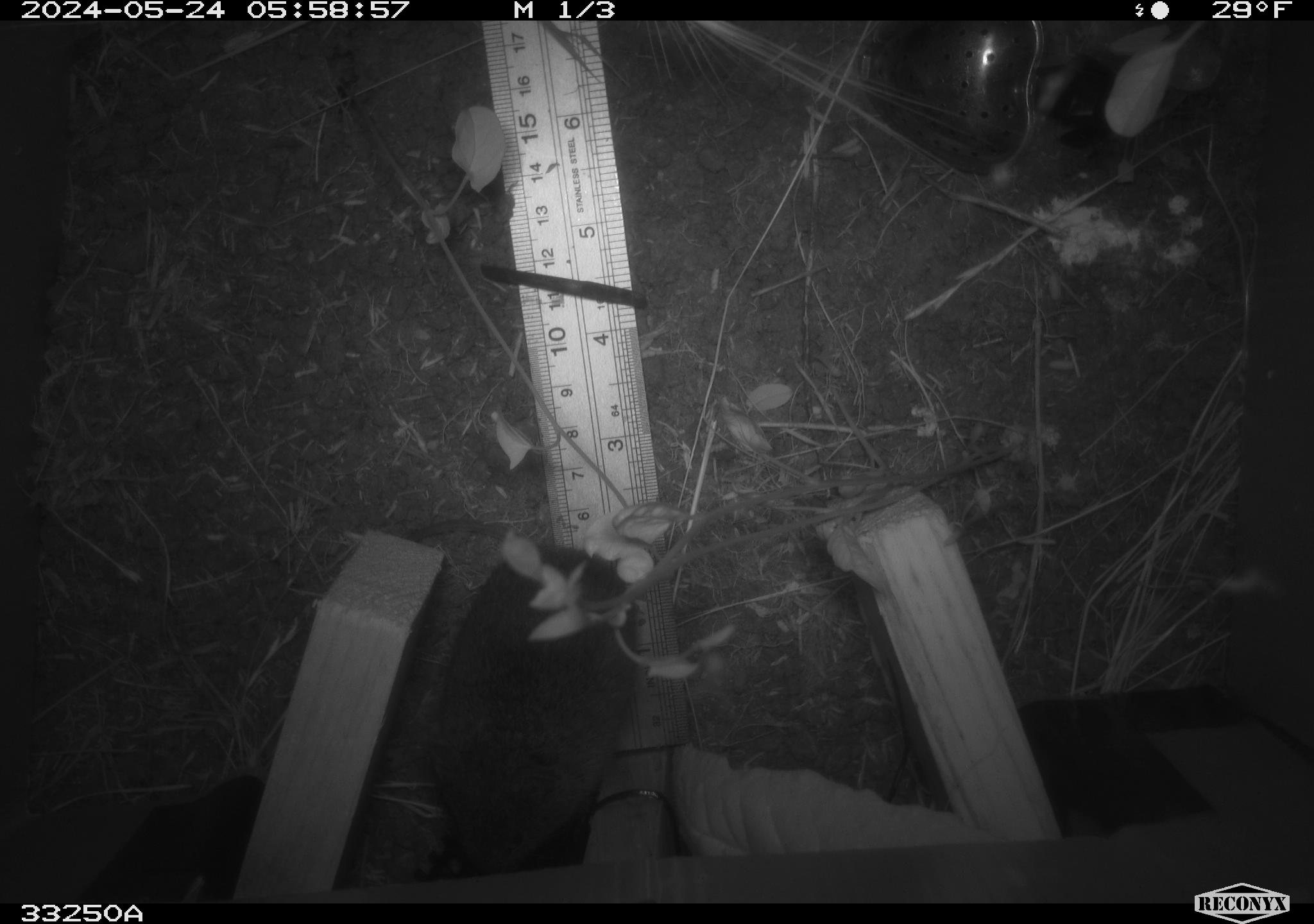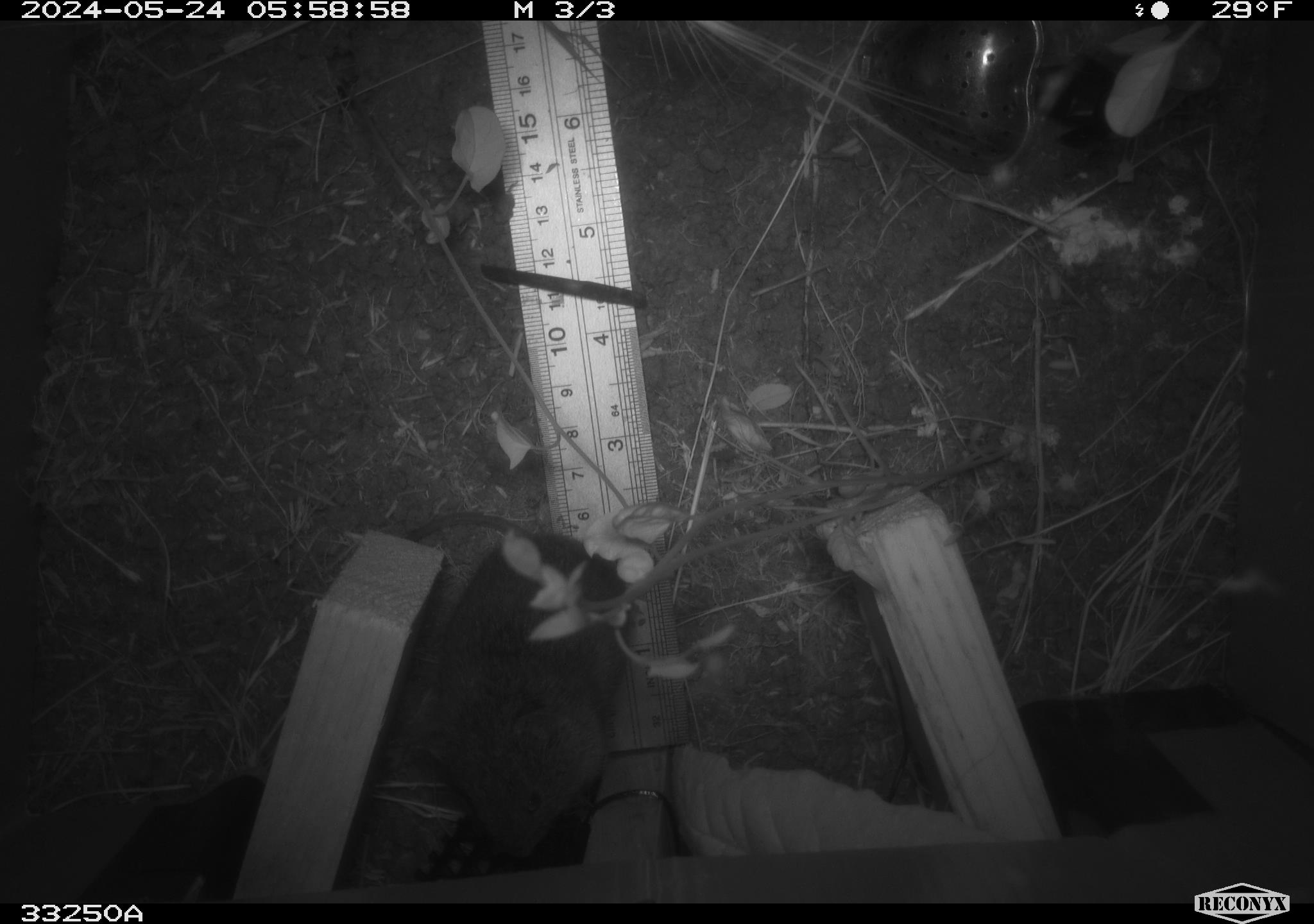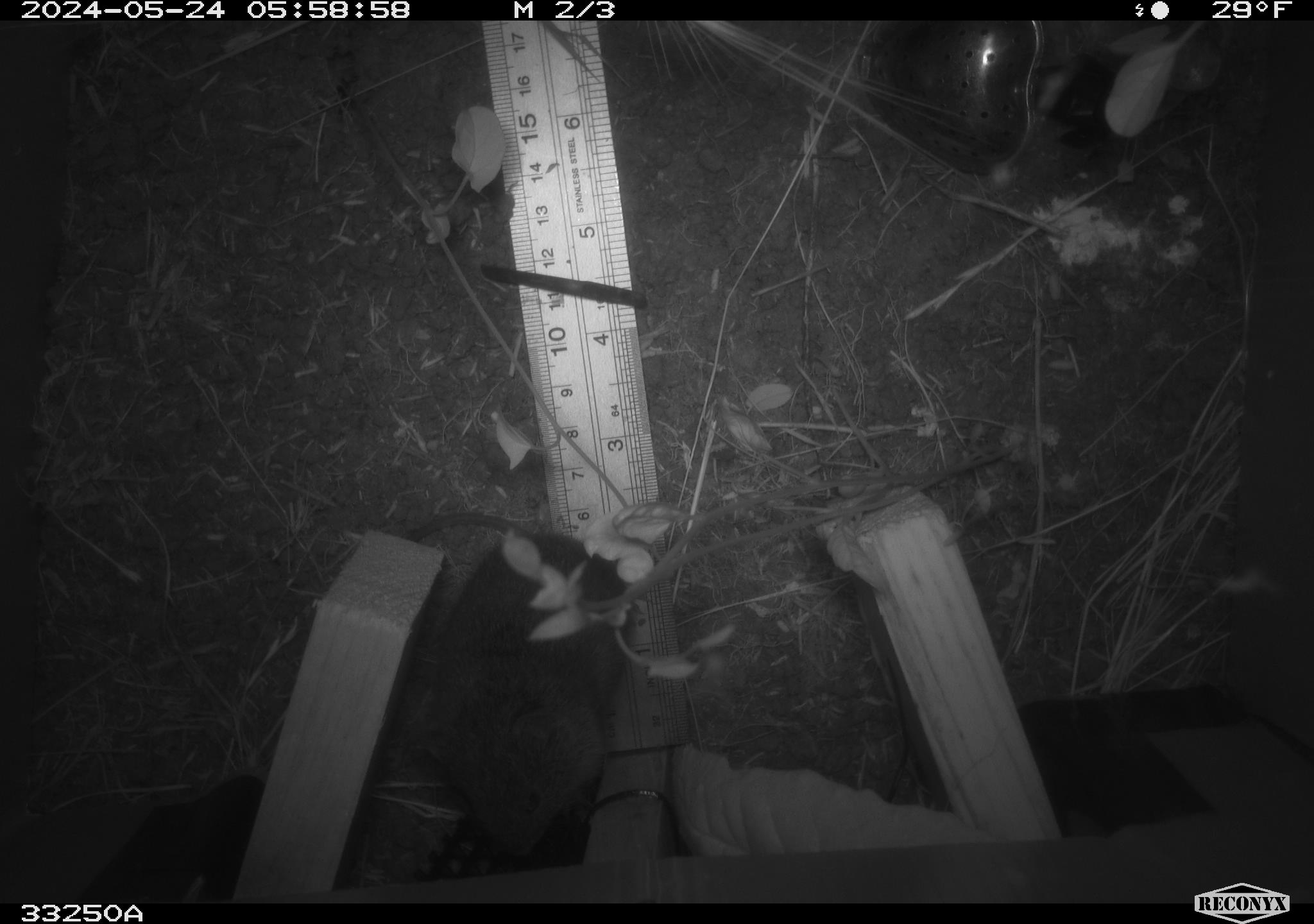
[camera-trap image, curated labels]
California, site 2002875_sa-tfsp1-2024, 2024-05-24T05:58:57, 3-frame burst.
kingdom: Animalia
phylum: Chordata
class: Mammalia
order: Rodentia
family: Cricetidae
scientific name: Arvicolinae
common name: voles, lemmings, and muskrats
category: arvicolinae subfamily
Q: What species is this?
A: Arvicolinae subfamily (voles, lemmings, and muskrats) (Arvicolinae).